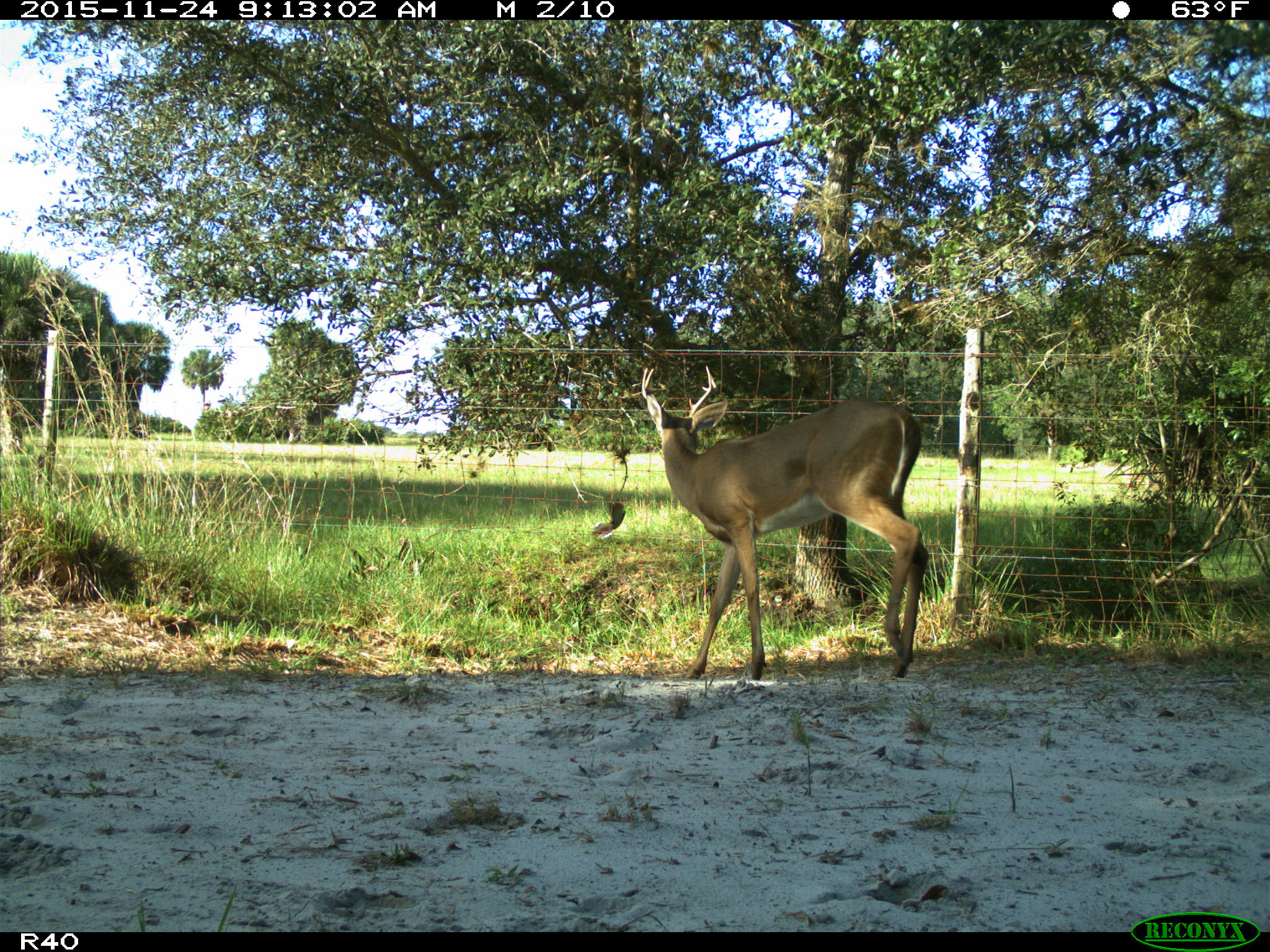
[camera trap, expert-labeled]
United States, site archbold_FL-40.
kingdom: Animalia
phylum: Chordata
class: Mammalia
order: Artiodactyla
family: Cervidae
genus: Odocoileus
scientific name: Odocoileus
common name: deer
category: unidentified deer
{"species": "unidentified deer (deer) (Odocoileus)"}